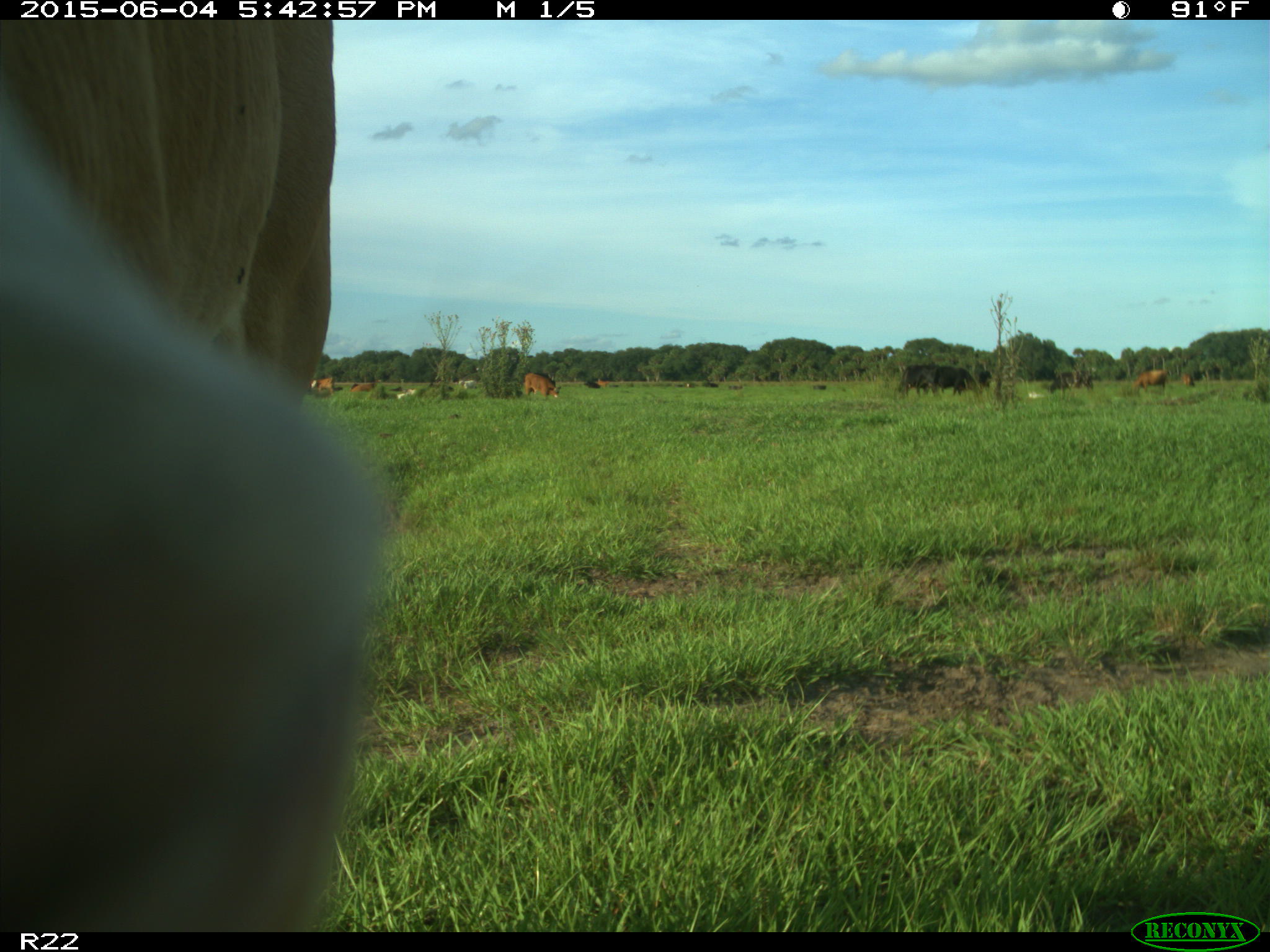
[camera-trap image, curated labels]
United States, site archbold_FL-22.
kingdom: Animalia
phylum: Chordata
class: Mammalia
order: Artiodactyla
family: Bovidae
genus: Bos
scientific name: Bos taurus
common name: domestic cow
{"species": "Bos taurus (domestic cow)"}